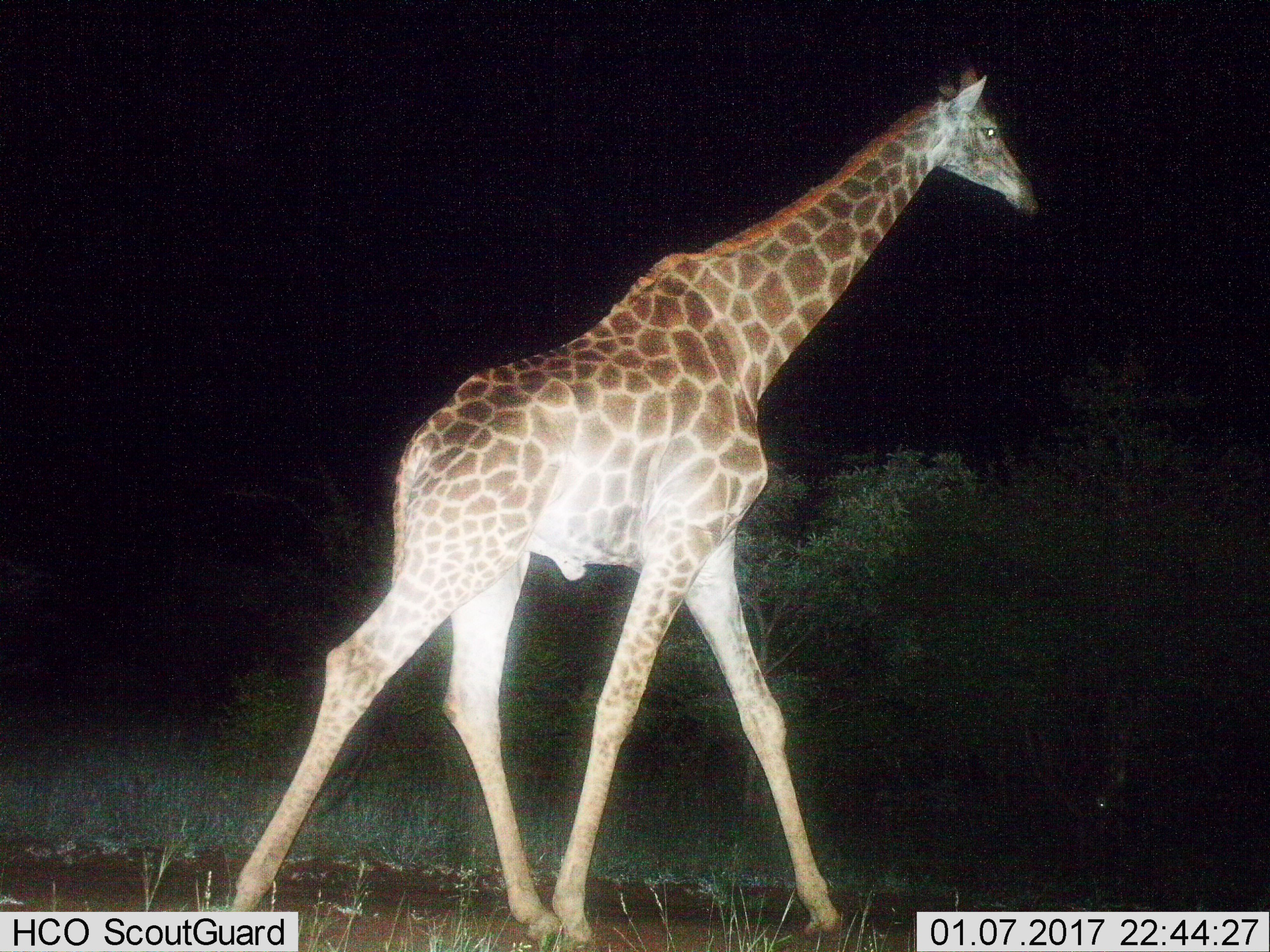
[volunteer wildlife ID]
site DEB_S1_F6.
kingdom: Animalia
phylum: Chordata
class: Mammalia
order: Artiodactyla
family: Giraffidae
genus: Giraffa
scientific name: Giraffa camelopardalis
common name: giraffe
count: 1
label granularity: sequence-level